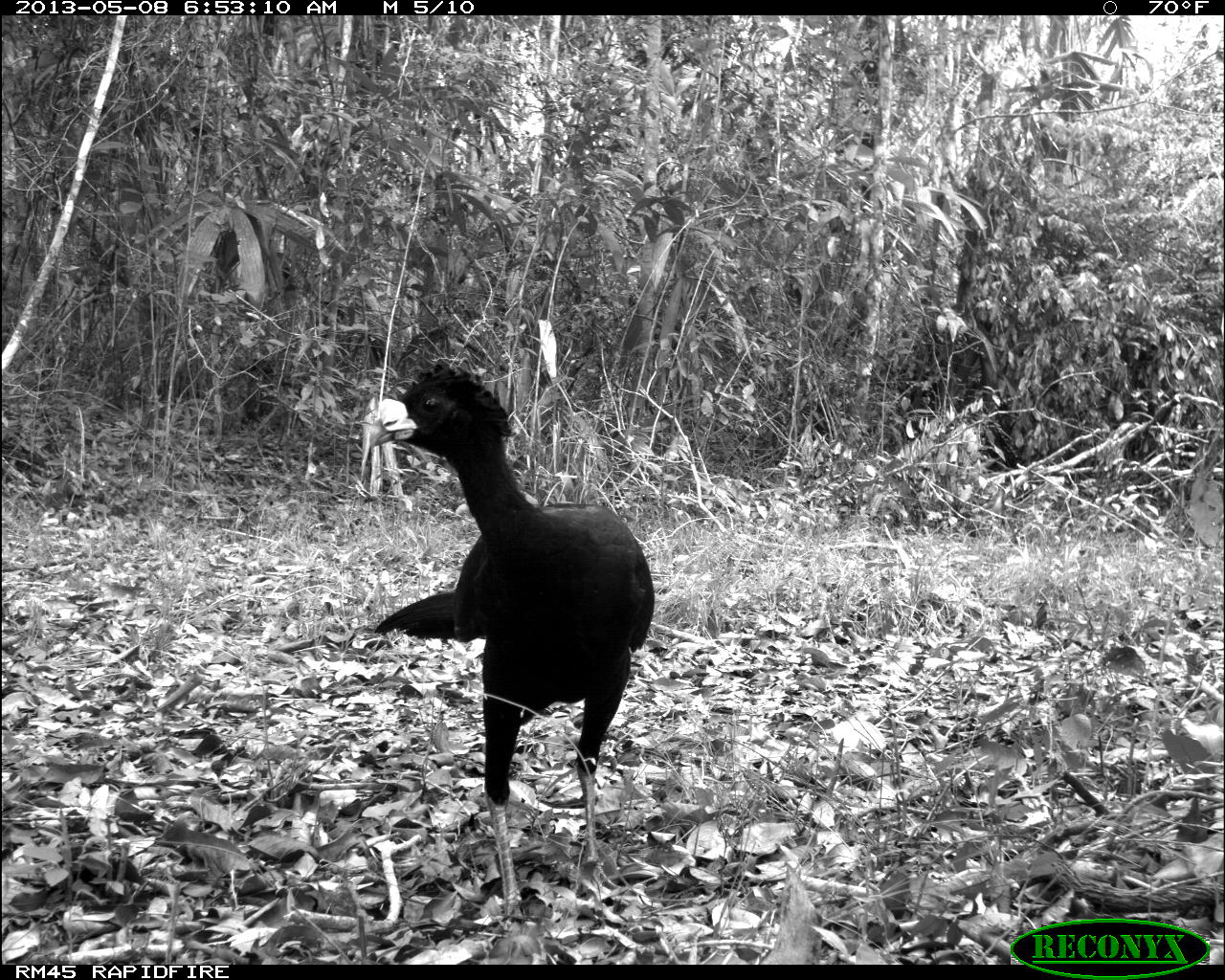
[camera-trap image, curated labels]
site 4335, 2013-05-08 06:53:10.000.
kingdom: Animalia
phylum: Chordata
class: Aves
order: Galliformes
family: Cracidae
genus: Crax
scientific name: Crax rubra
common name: great curassow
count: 1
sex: male